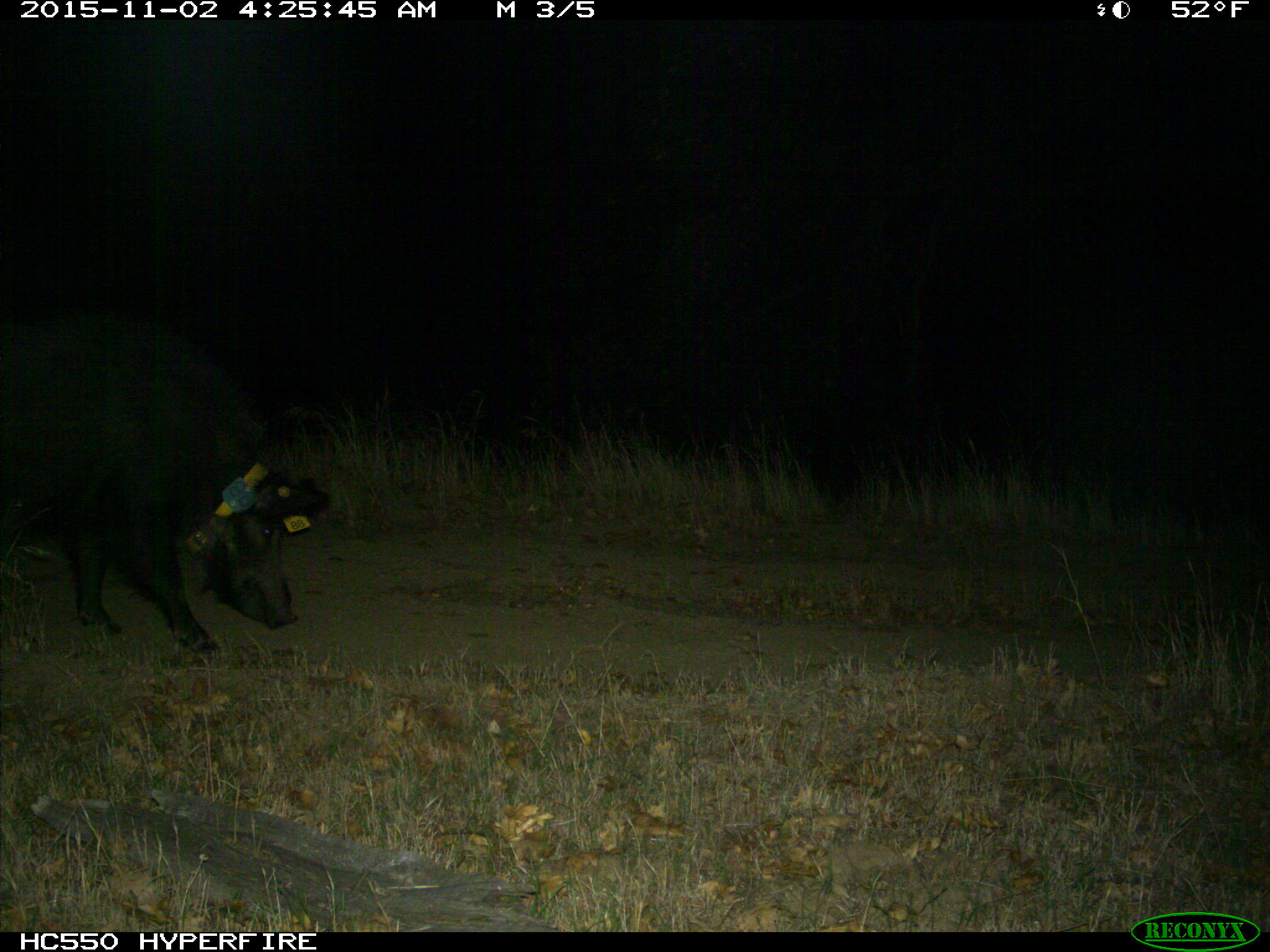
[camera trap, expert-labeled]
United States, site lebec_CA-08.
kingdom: Animalia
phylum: Chordata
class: Mammalia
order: Artiodactyla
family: Suidae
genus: Sus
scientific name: Sus scrofa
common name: wild boar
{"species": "Sus scrofa (wild boar)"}